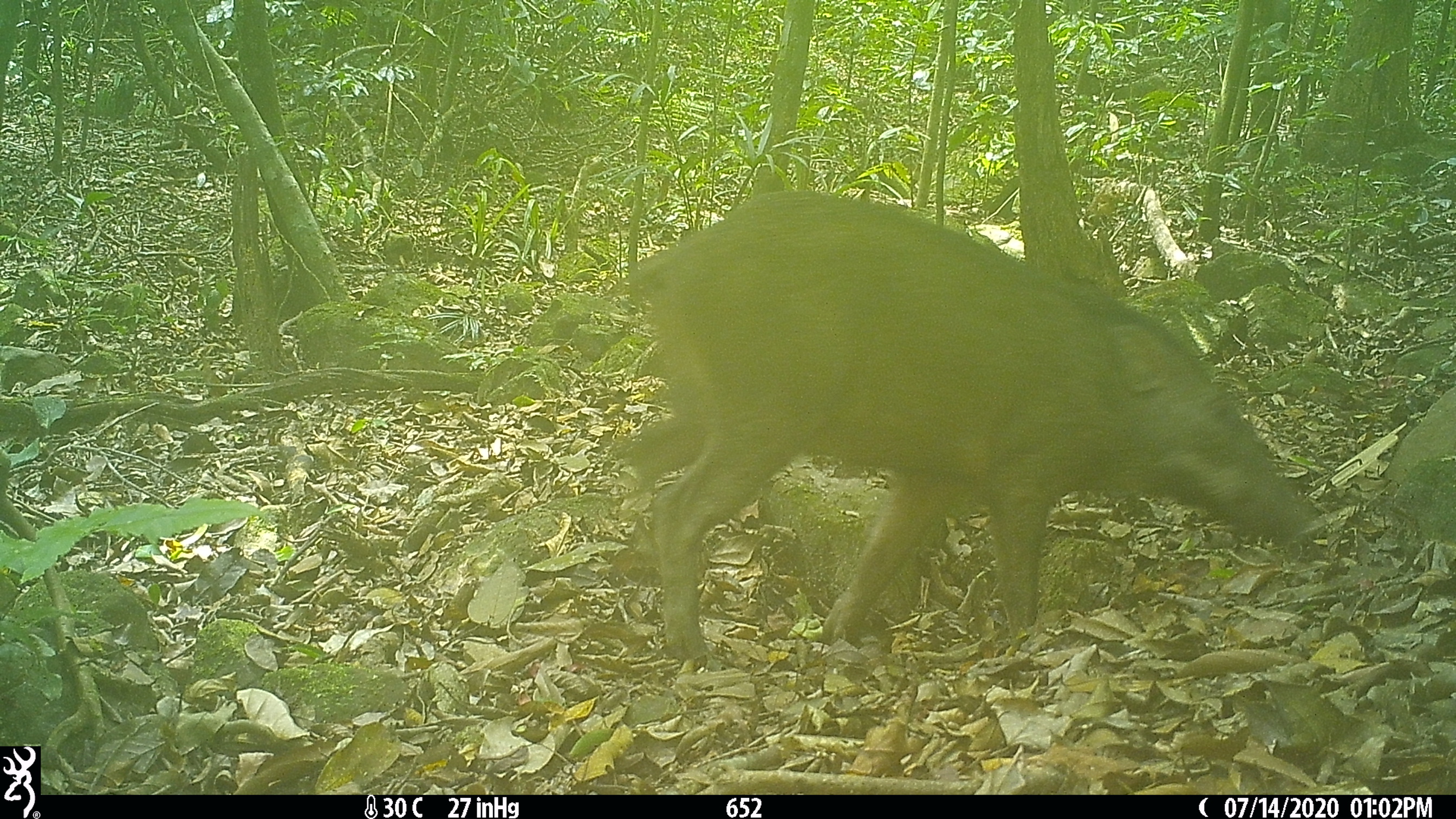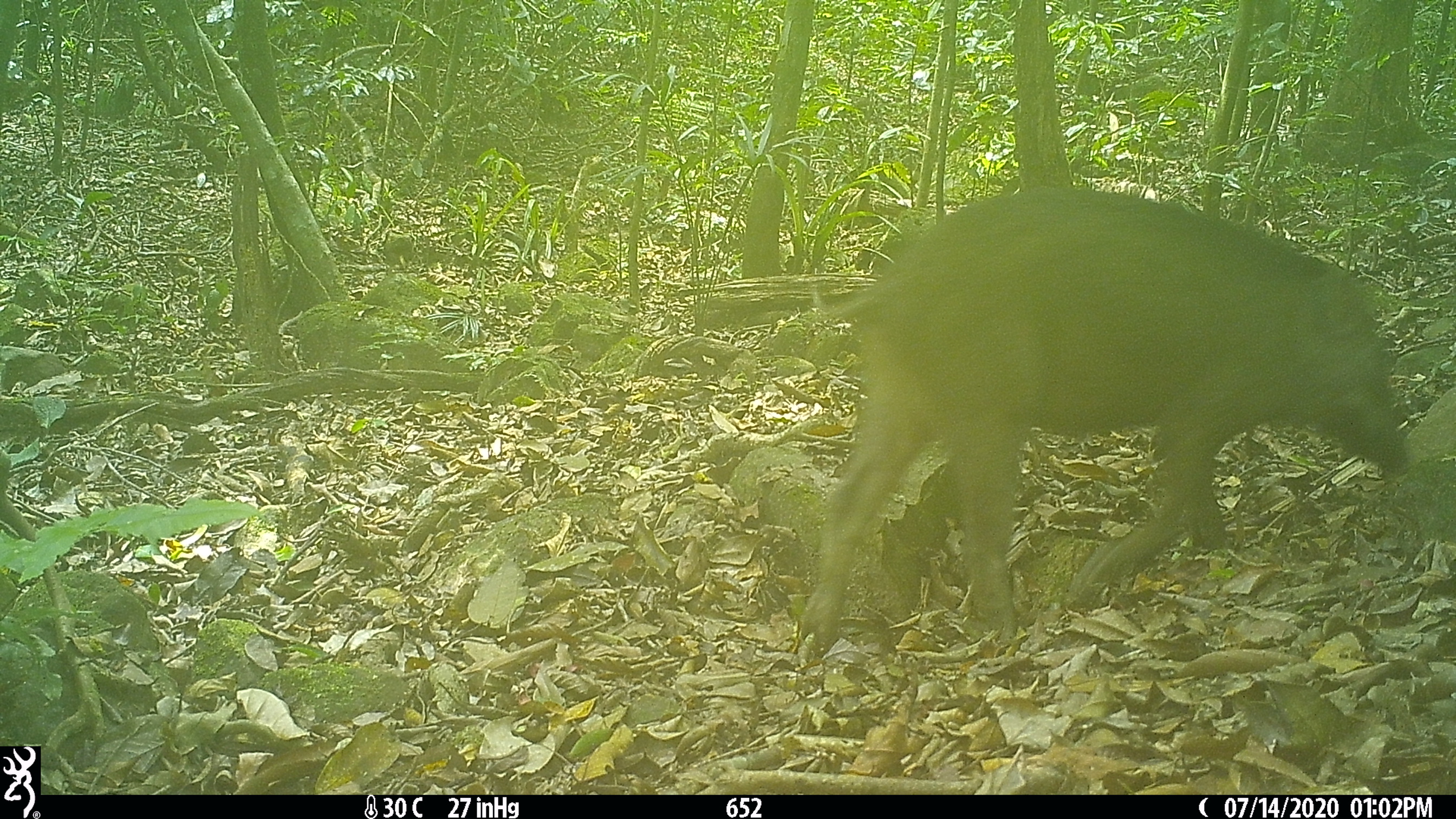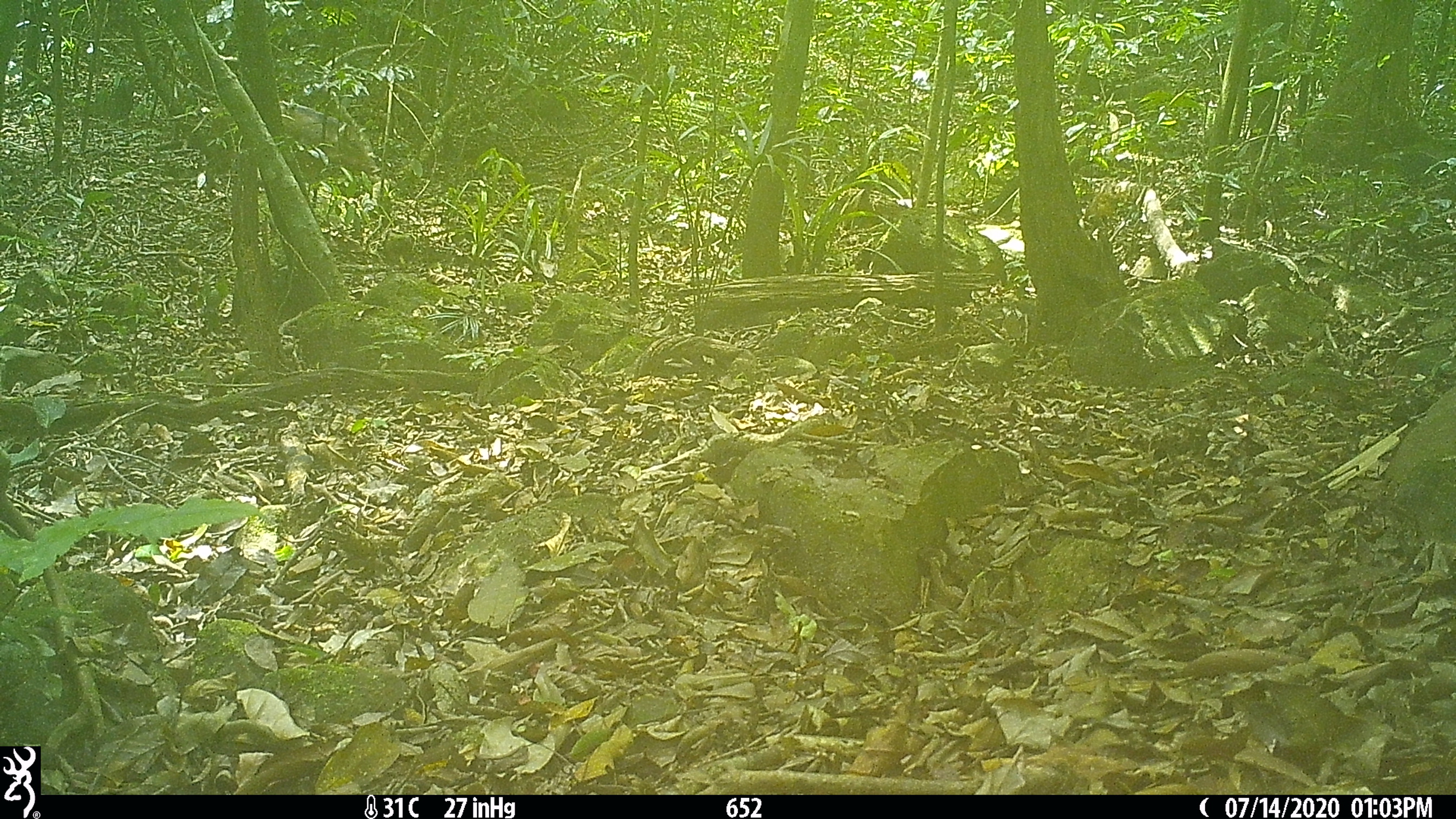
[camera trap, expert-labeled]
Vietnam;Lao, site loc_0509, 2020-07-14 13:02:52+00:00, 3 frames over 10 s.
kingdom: Animalia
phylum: Chordata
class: Mammalia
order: Artiodactyla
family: Suidae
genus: Sus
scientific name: Sus scrofa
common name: eurasian wild pig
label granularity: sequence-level